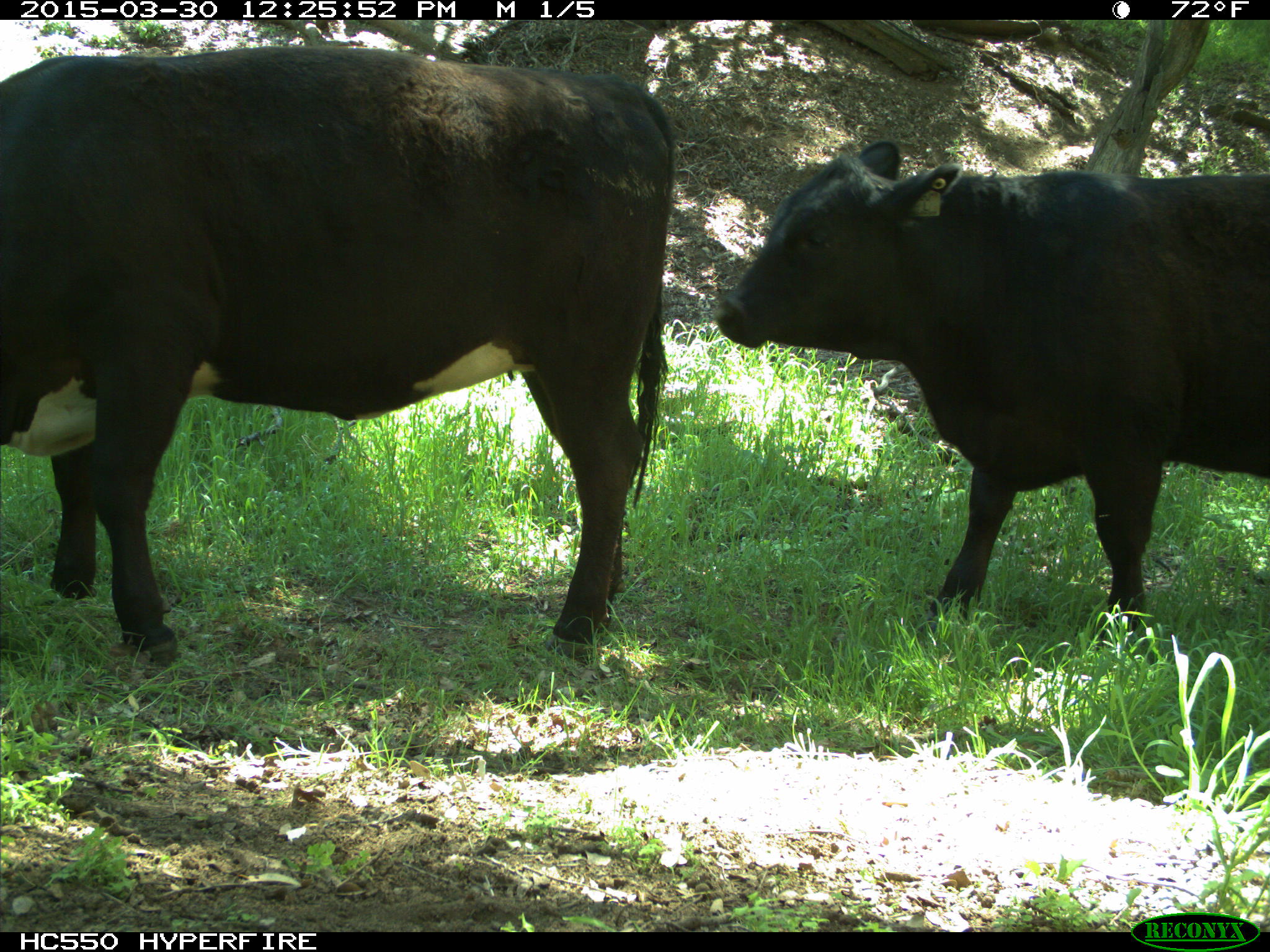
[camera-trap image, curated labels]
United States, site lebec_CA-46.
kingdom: Animalia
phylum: Chordata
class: Mammalia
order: Artiodactyla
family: Bovidae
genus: Bos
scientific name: Bos taurus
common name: domestic cow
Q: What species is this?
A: Bos taurus (domestic cow).